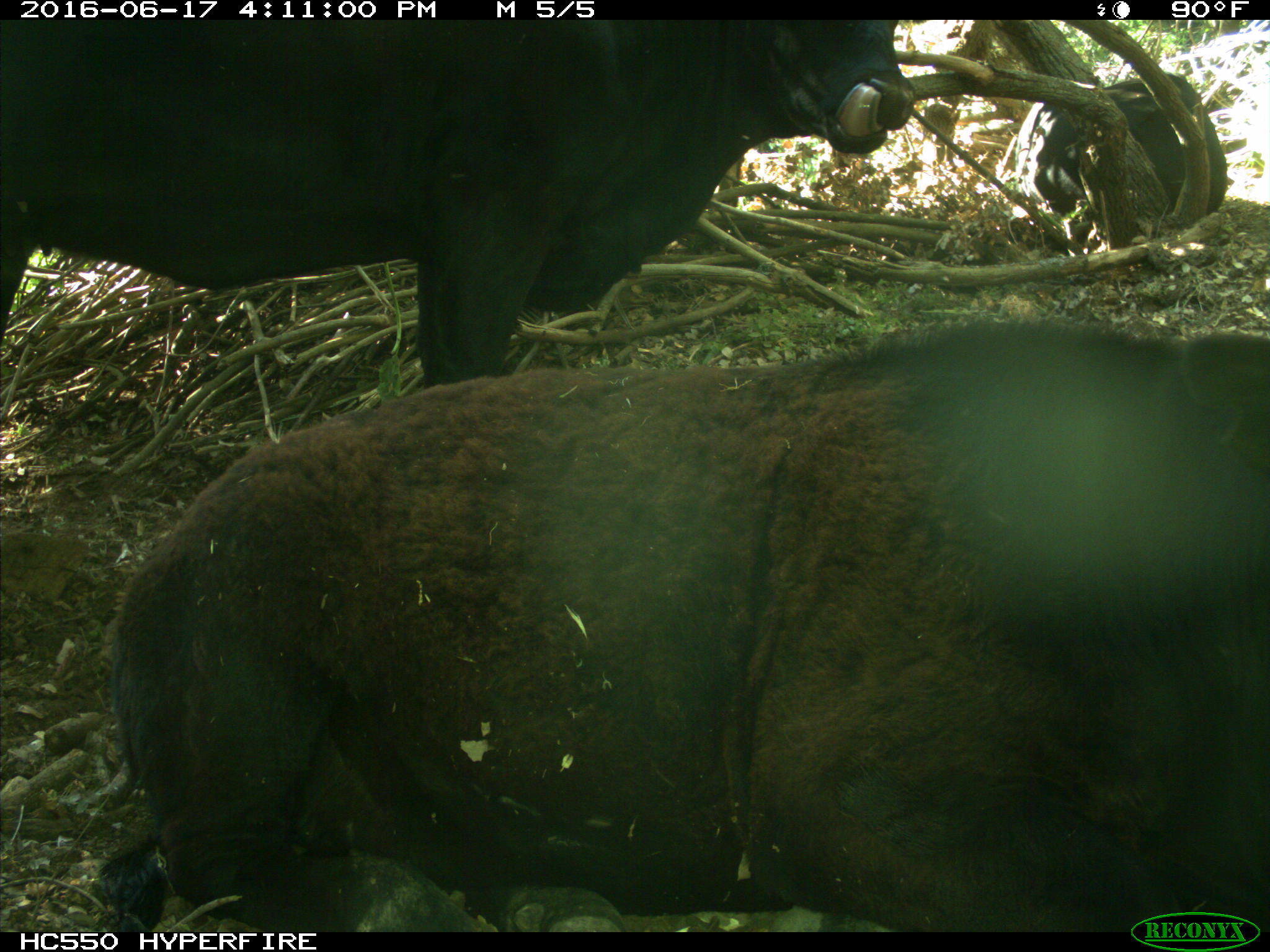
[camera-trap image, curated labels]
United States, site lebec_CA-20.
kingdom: Animalia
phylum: Chordata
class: Mammalia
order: Artiodactyla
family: Bovidae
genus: Bos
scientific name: Bos taurus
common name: domestic cow